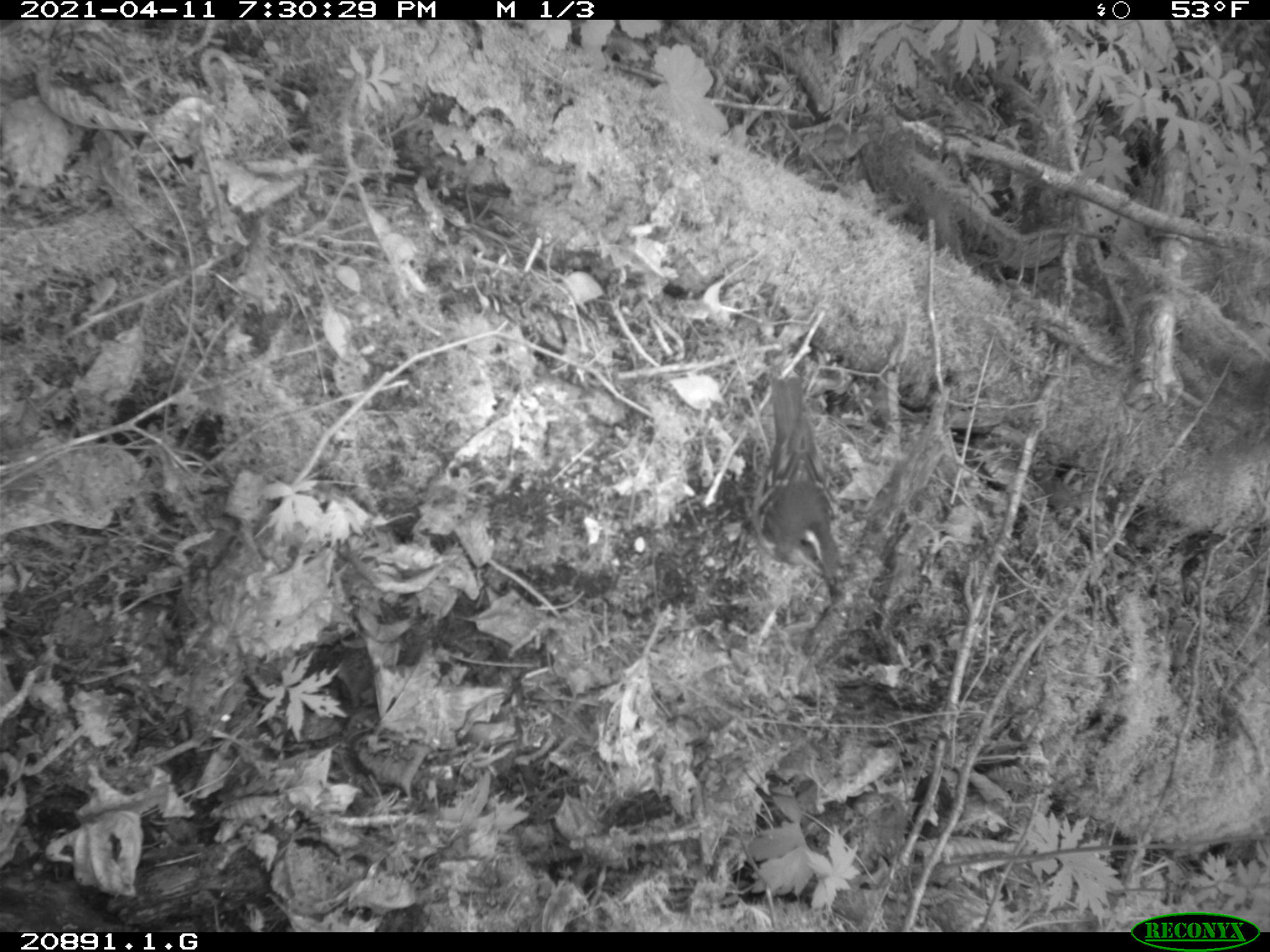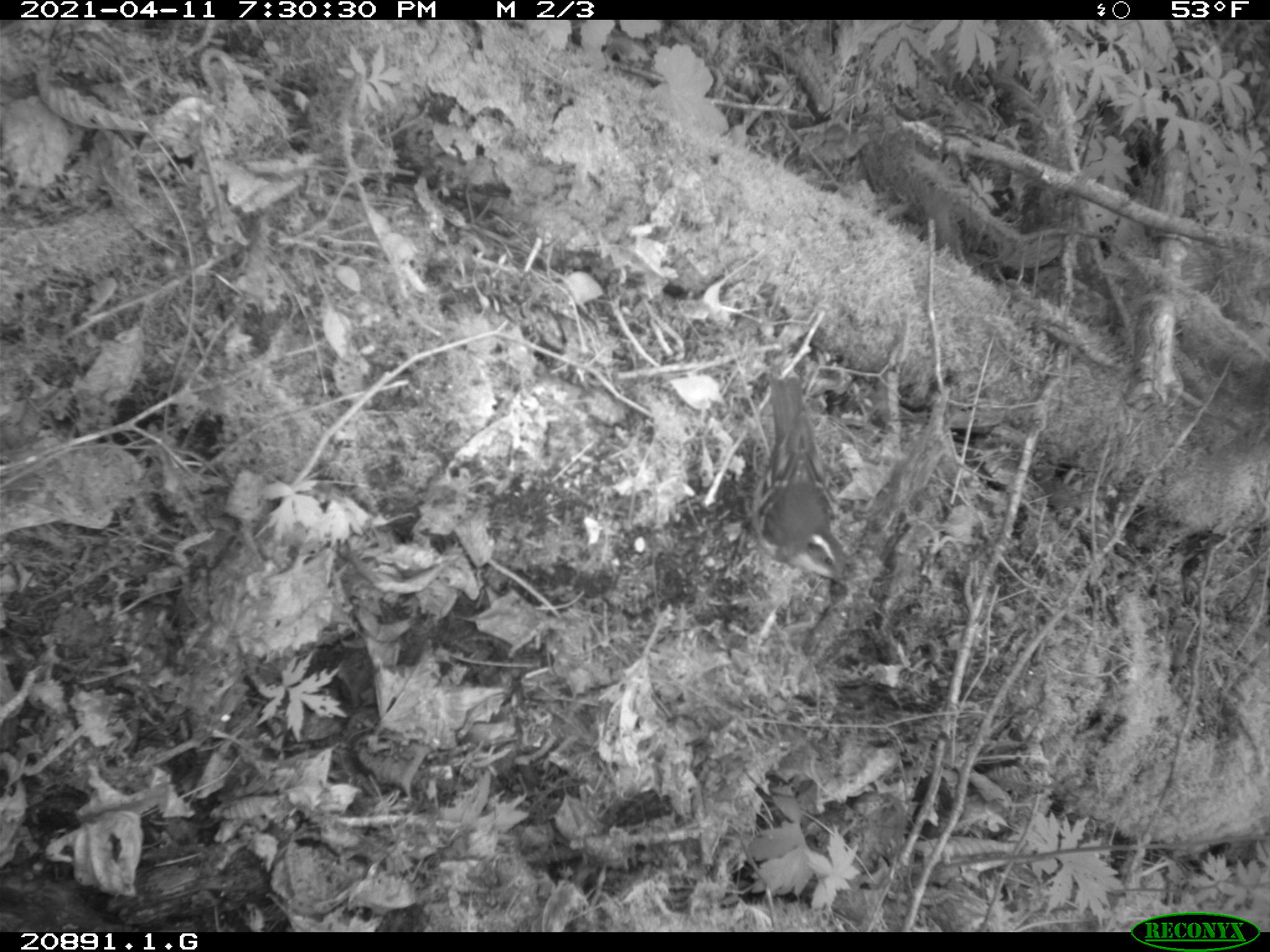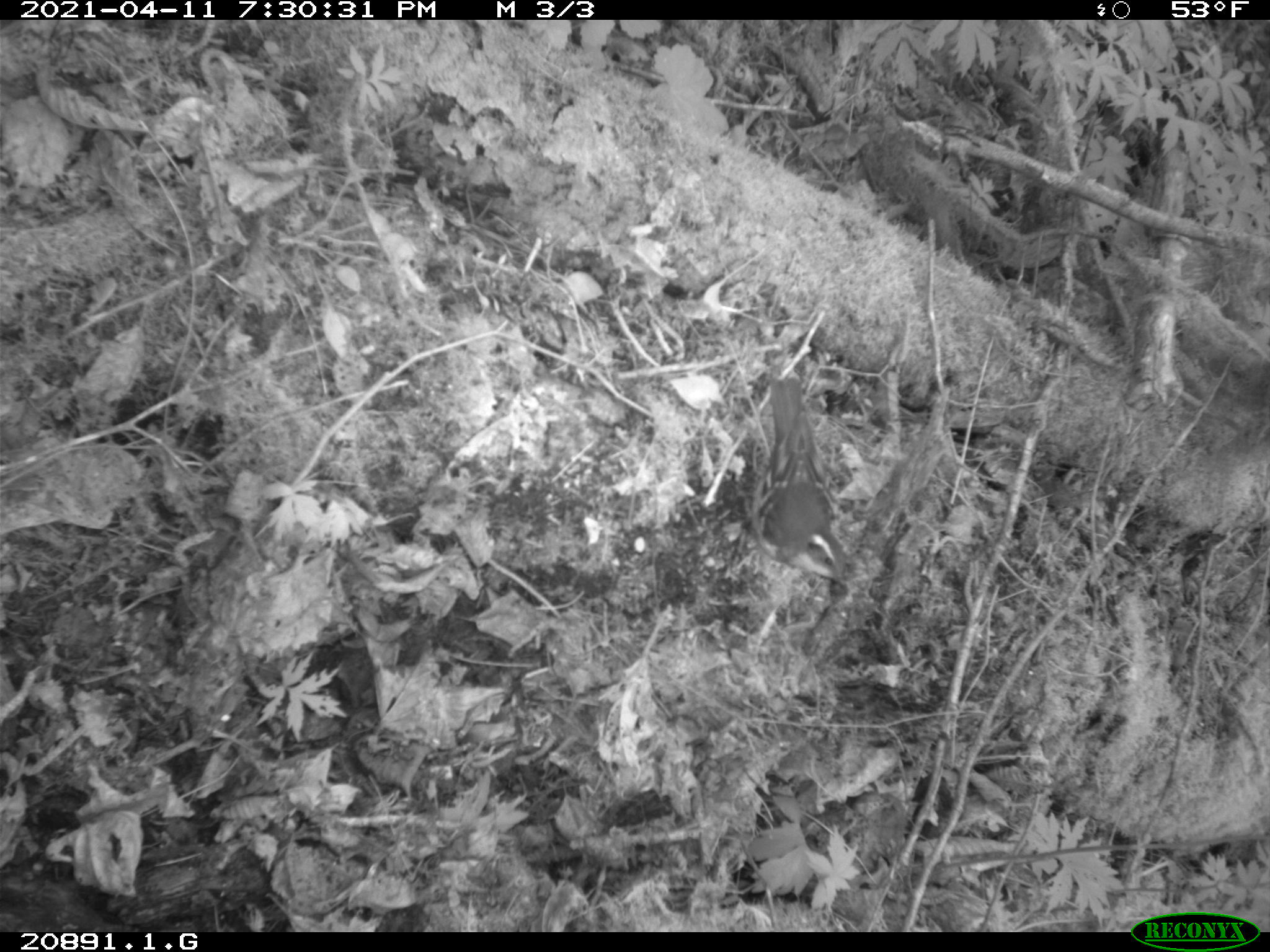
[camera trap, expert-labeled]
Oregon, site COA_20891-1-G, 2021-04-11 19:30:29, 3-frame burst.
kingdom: Animalia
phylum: Chordata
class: Aves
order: Passeriformes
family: Turdidae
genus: Ixoreus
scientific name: Ixoreus naevius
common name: varied thrush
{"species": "varied thrush (Ixoreus naevius)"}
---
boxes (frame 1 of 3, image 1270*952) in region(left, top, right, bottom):
varied thrush: region(754, 371, 846, 603)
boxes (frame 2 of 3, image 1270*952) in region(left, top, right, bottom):
varied thrush: region(713, 369, 864, 605)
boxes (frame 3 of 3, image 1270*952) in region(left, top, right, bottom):
varied thrush: region(710, 370, 858, 599)